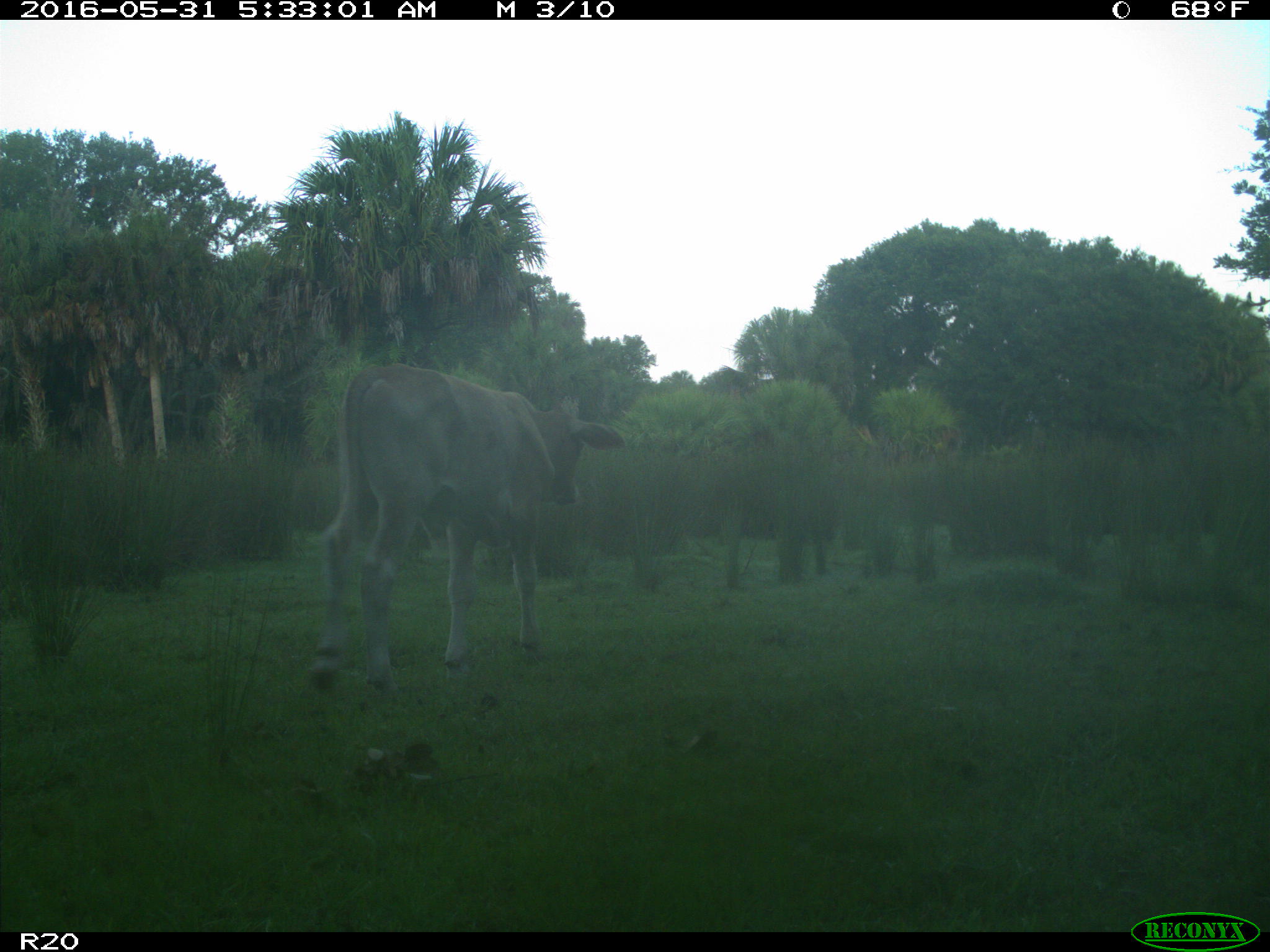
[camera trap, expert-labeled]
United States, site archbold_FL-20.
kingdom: Animalia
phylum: Chordata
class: Mammalia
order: Artiodactyla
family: Bovidae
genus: Bos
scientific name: Bos taurus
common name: domestic cow